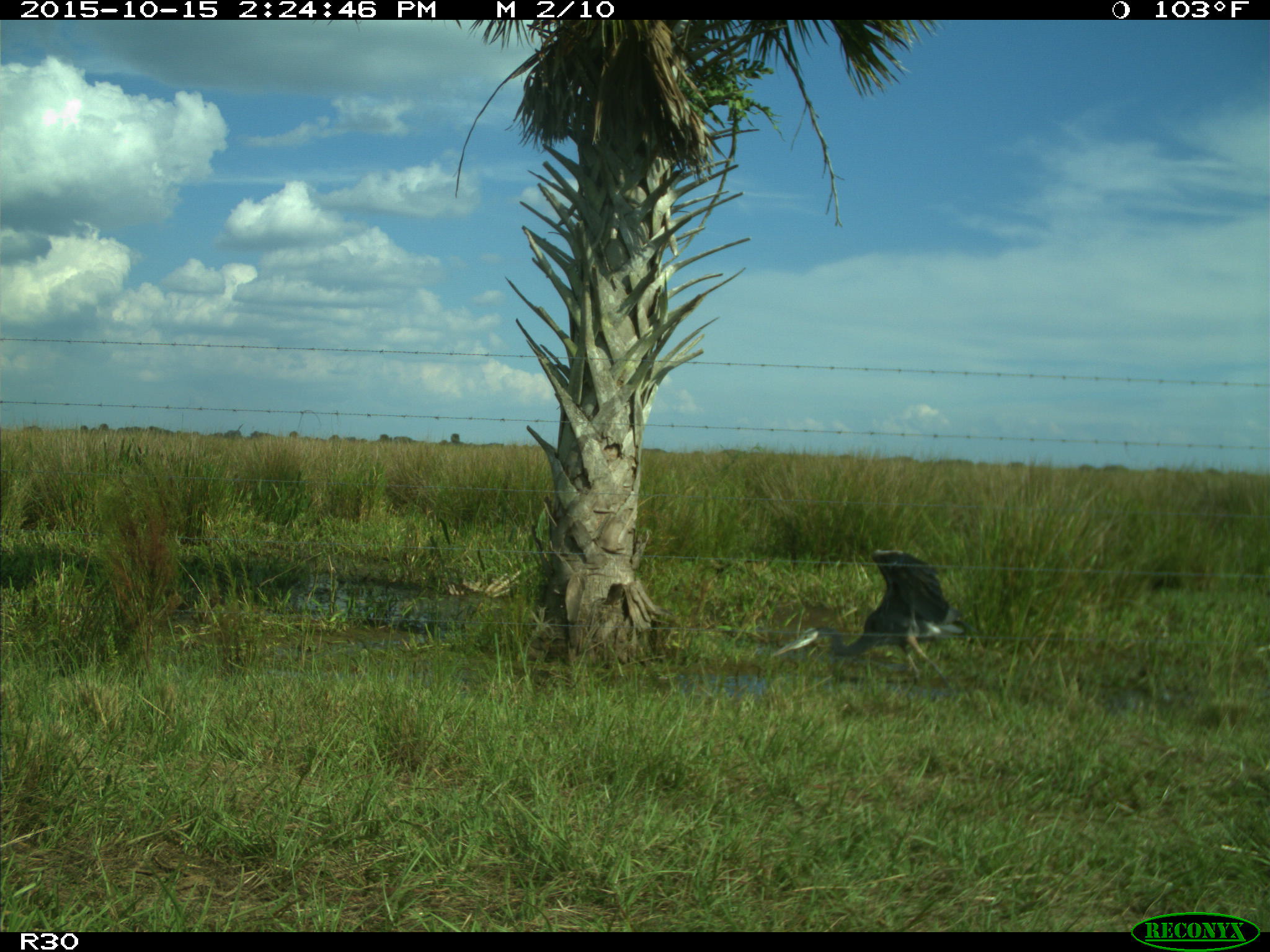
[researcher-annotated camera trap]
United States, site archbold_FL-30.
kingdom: Animalia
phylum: Chordata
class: Aves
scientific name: Aves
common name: birds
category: unidentified bird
Unidentified bird (birds) (Aves).